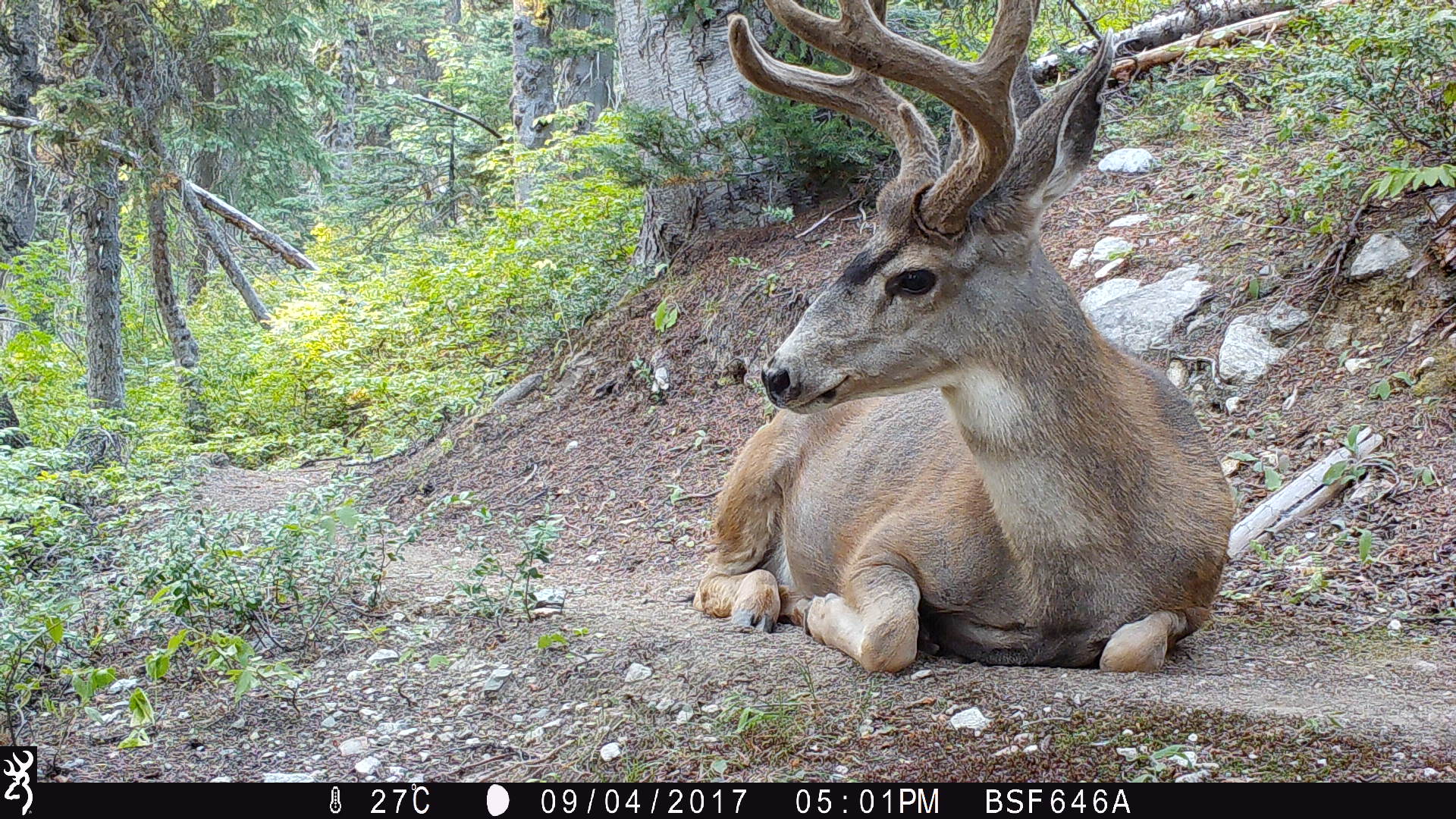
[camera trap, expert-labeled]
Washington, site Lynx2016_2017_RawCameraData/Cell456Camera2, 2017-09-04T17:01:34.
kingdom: Animalia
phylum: Chordata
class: Mammalia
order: Artiodactyla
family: Cervidae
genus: Odocoileus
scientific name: Odocoileus hemionus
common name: mule deer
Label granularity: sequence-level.